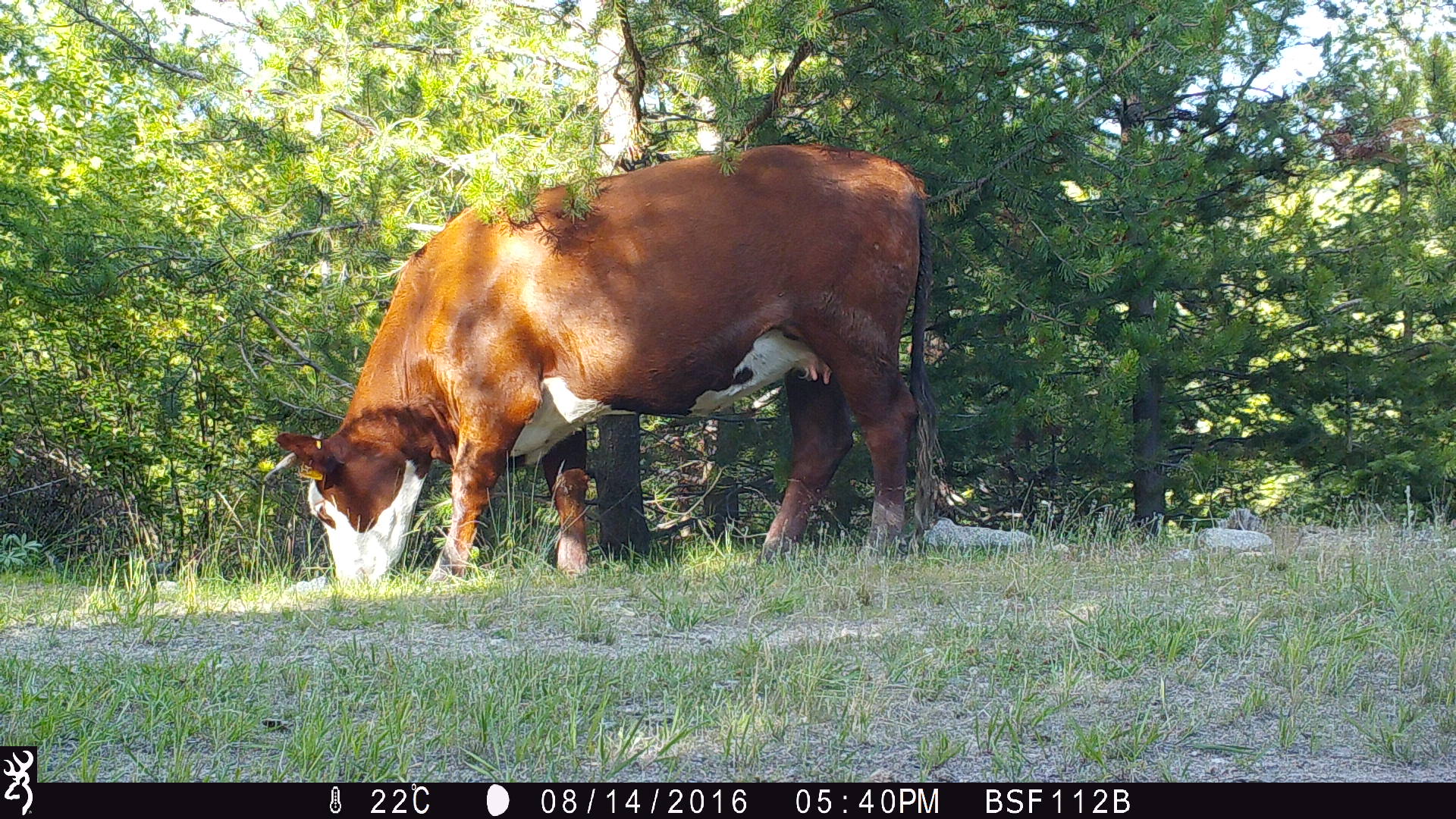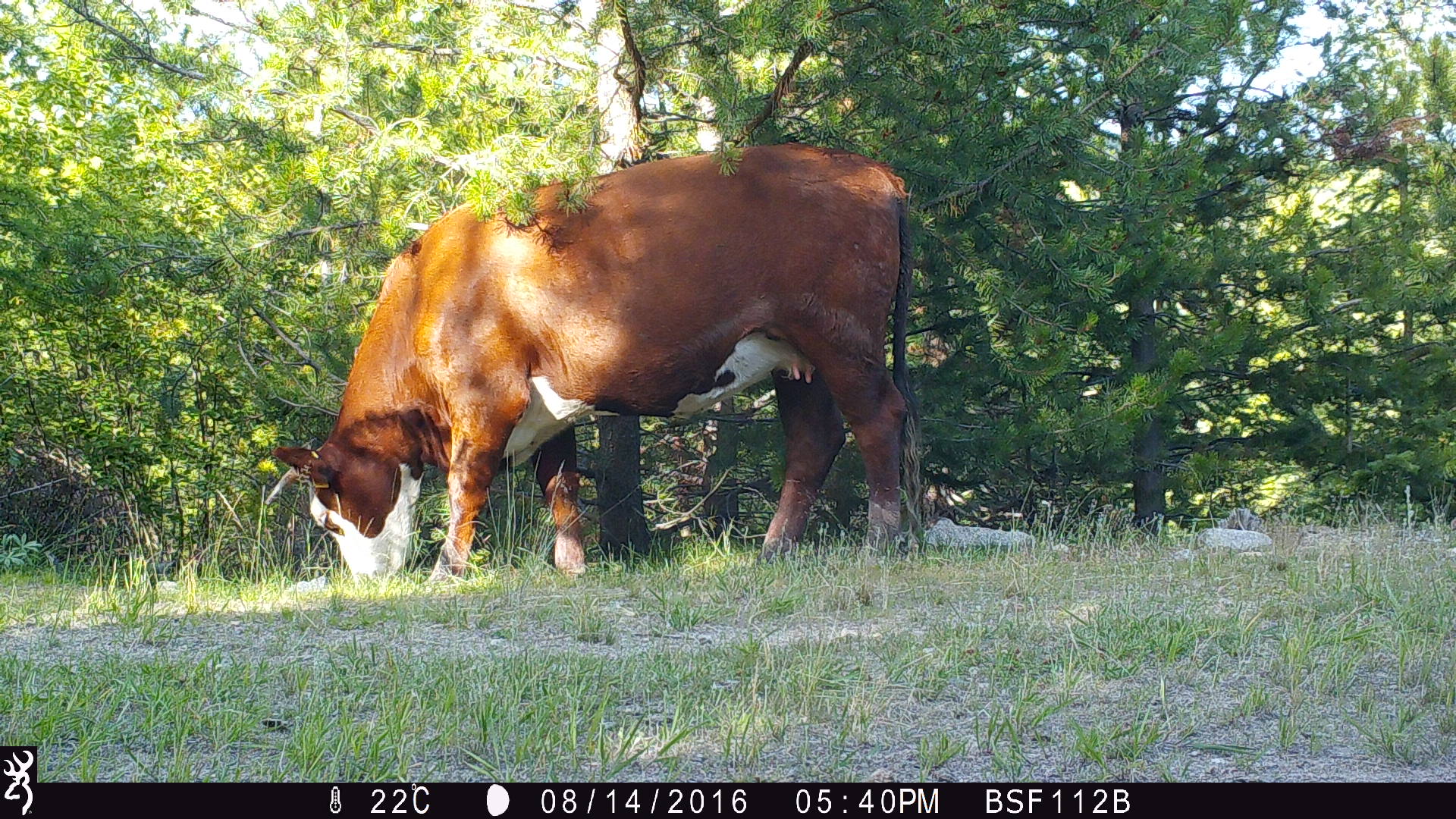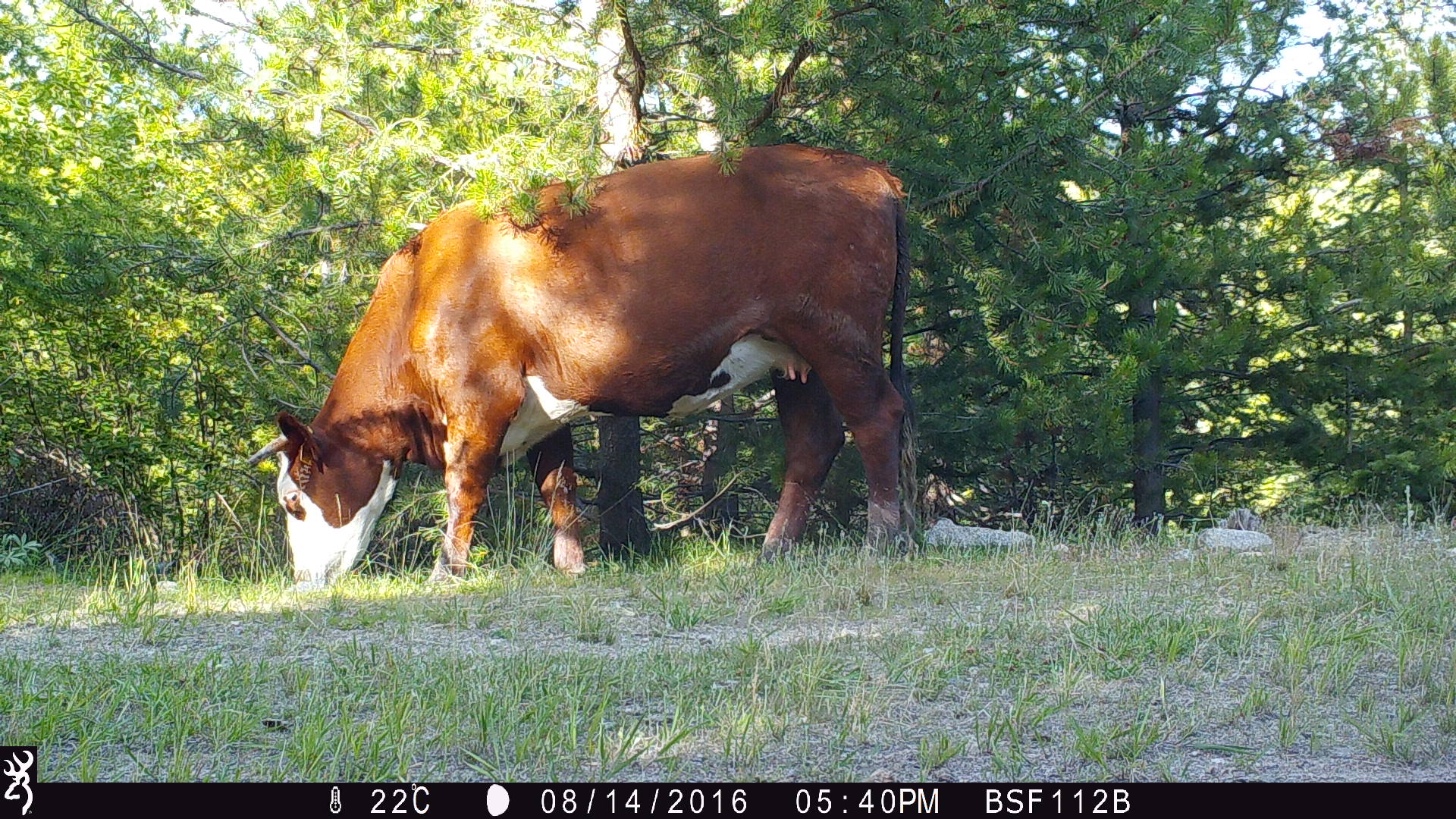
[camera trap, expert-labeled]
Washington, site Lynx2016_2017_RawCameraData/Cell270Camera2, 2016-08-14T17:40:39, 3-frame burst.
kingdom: Animalia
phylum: Chordata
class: Mammalia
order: Artiodactyla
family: Bovidae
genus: Bos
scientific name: Bos taurus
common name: domestic cattle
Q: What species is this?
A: Domestic cattle (Bos taurus).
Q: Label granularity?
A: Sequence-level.